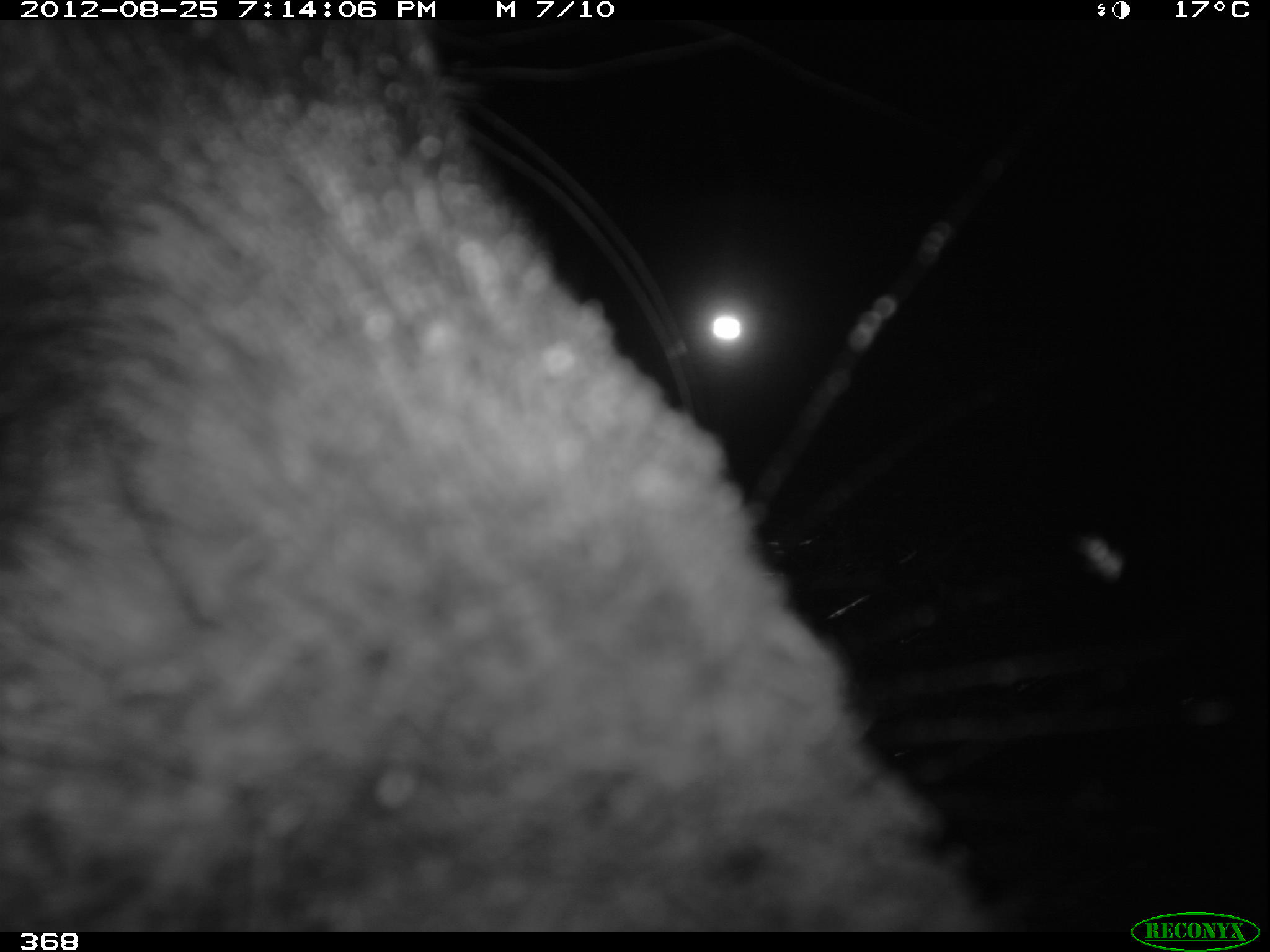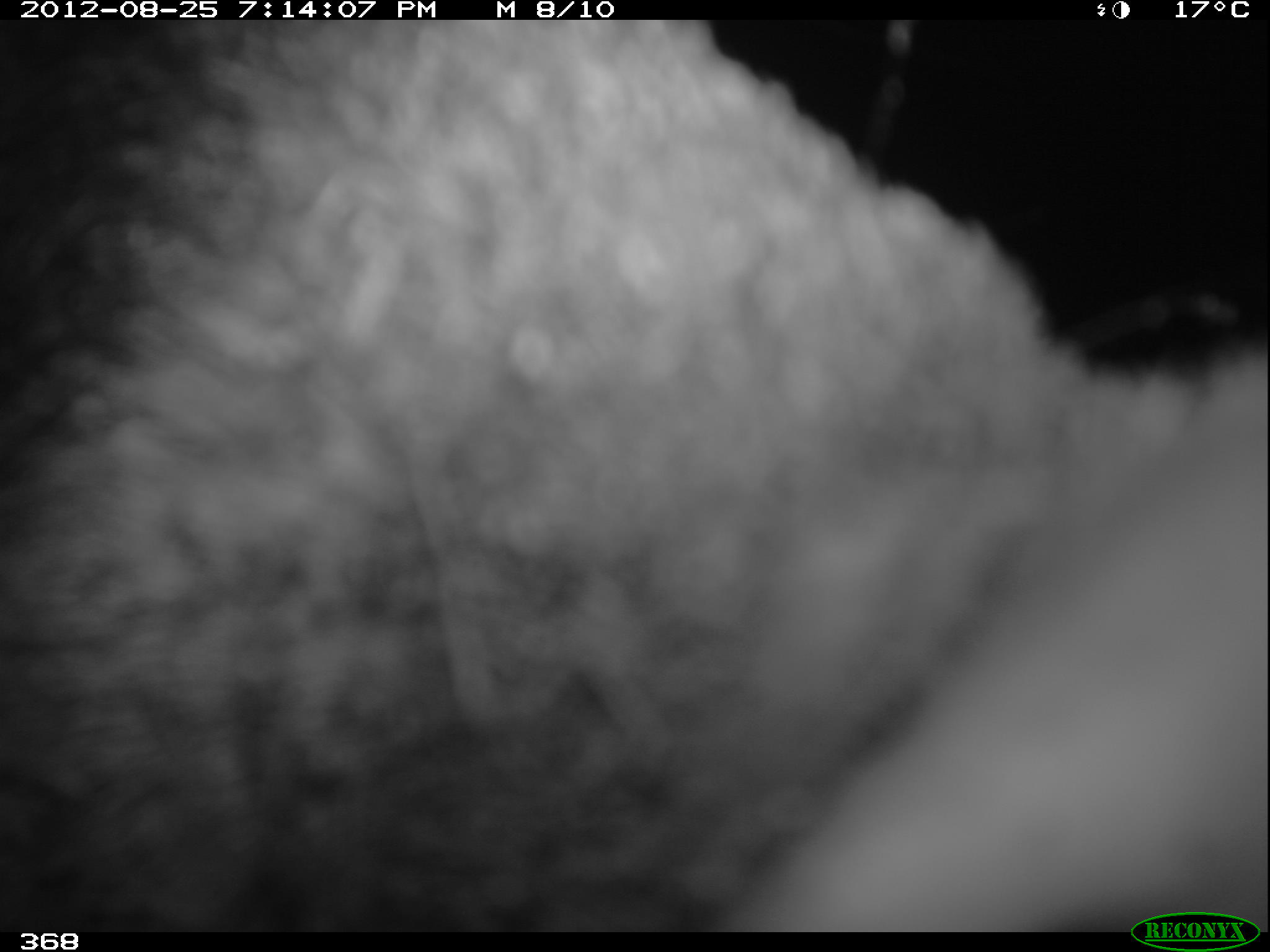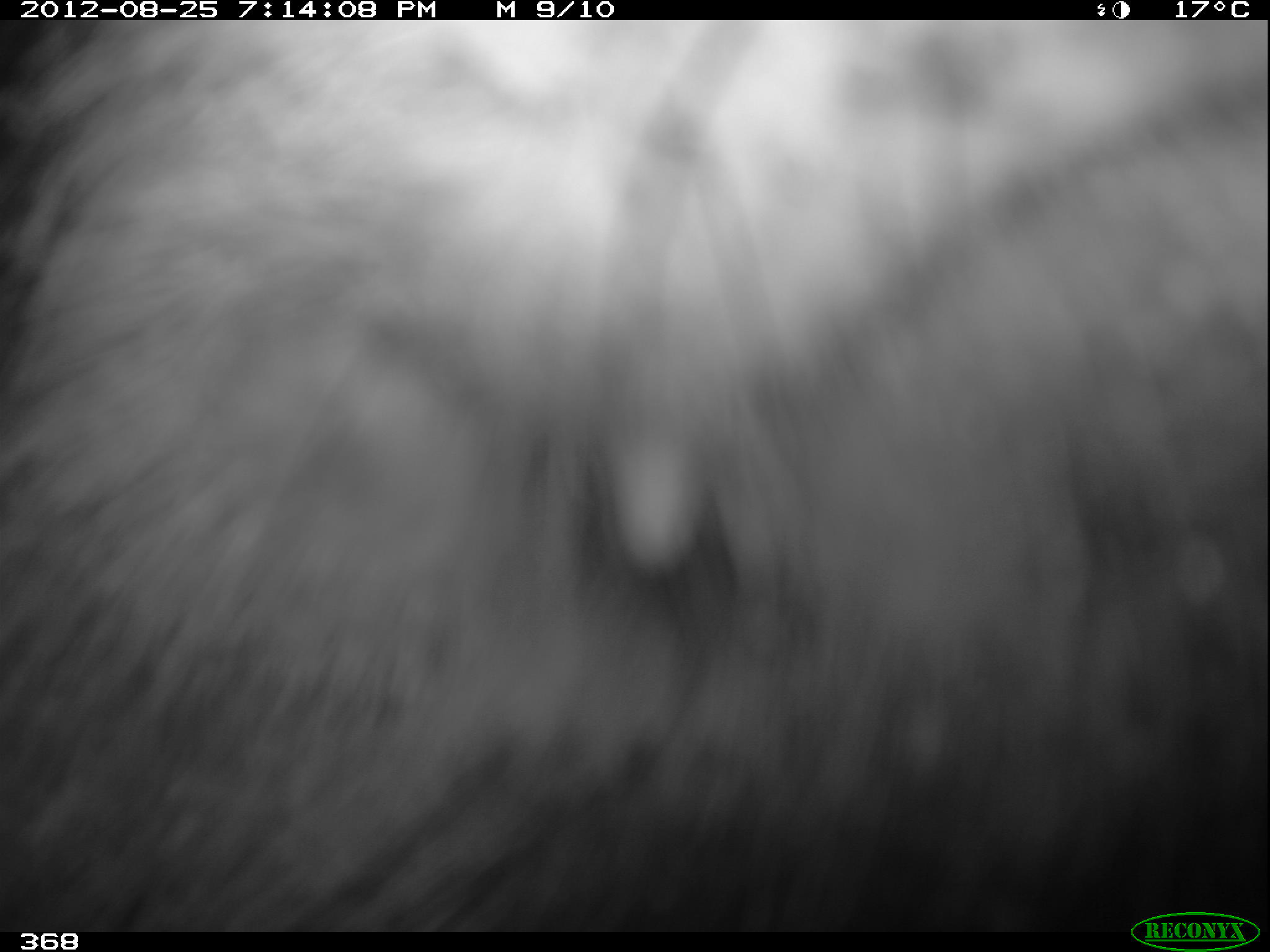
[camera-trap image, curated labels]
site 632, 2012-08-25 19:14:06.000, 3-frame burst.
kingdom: Animalia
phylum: Chordata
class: Mammalia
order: Artiodactyla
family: Tayassuidae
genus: Tayassu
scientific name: Tayassu pecari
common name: white-lipped peccary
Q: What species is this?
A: Tayassu pecari (white-lipped peccary).